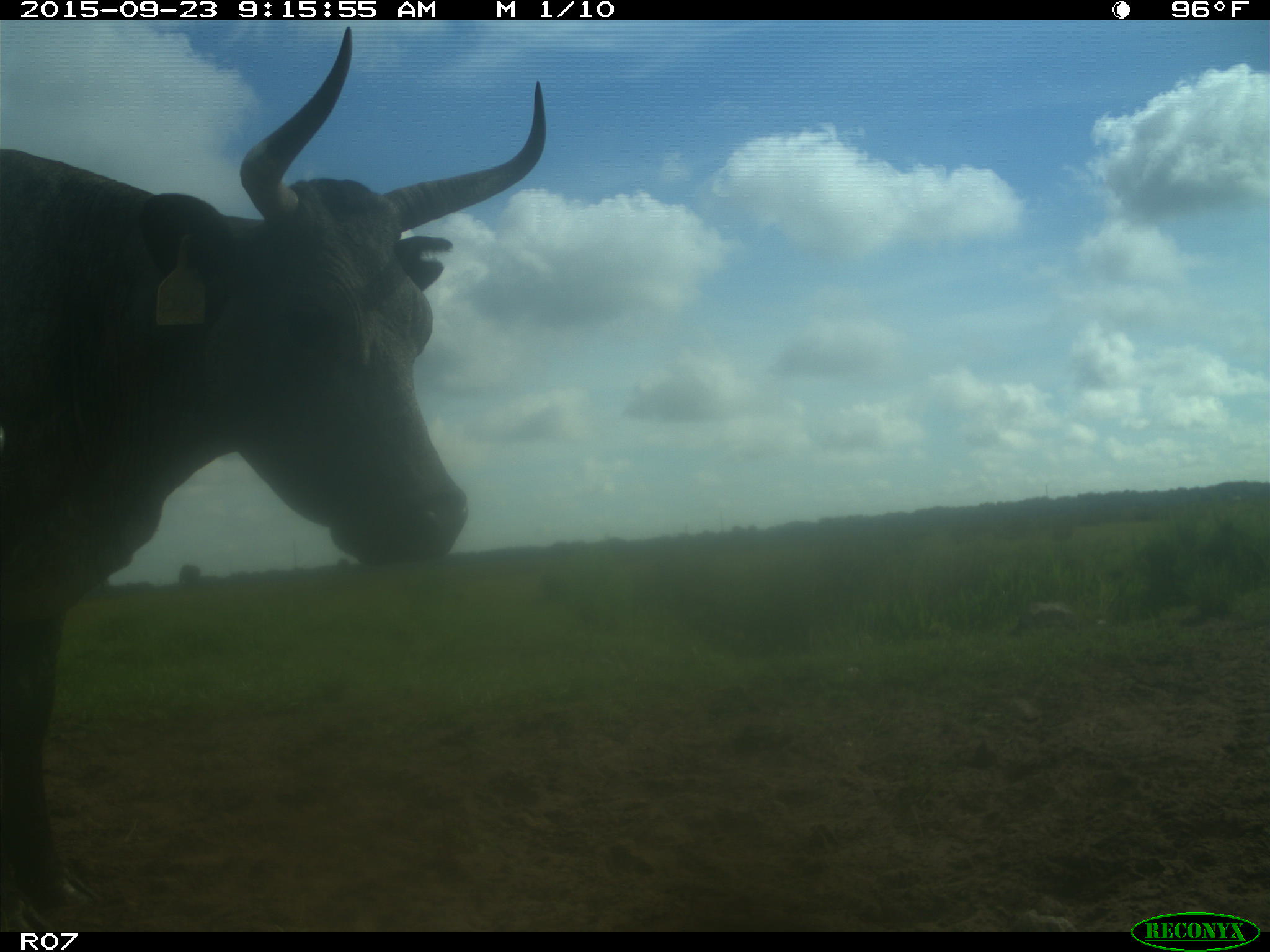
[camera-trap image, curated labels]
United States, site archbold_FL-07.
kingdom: Animalia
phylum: Chordata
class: Mammalia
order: Artiodactyla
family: Bovidae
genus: Bos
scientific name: Bos taurus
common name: domestic cow